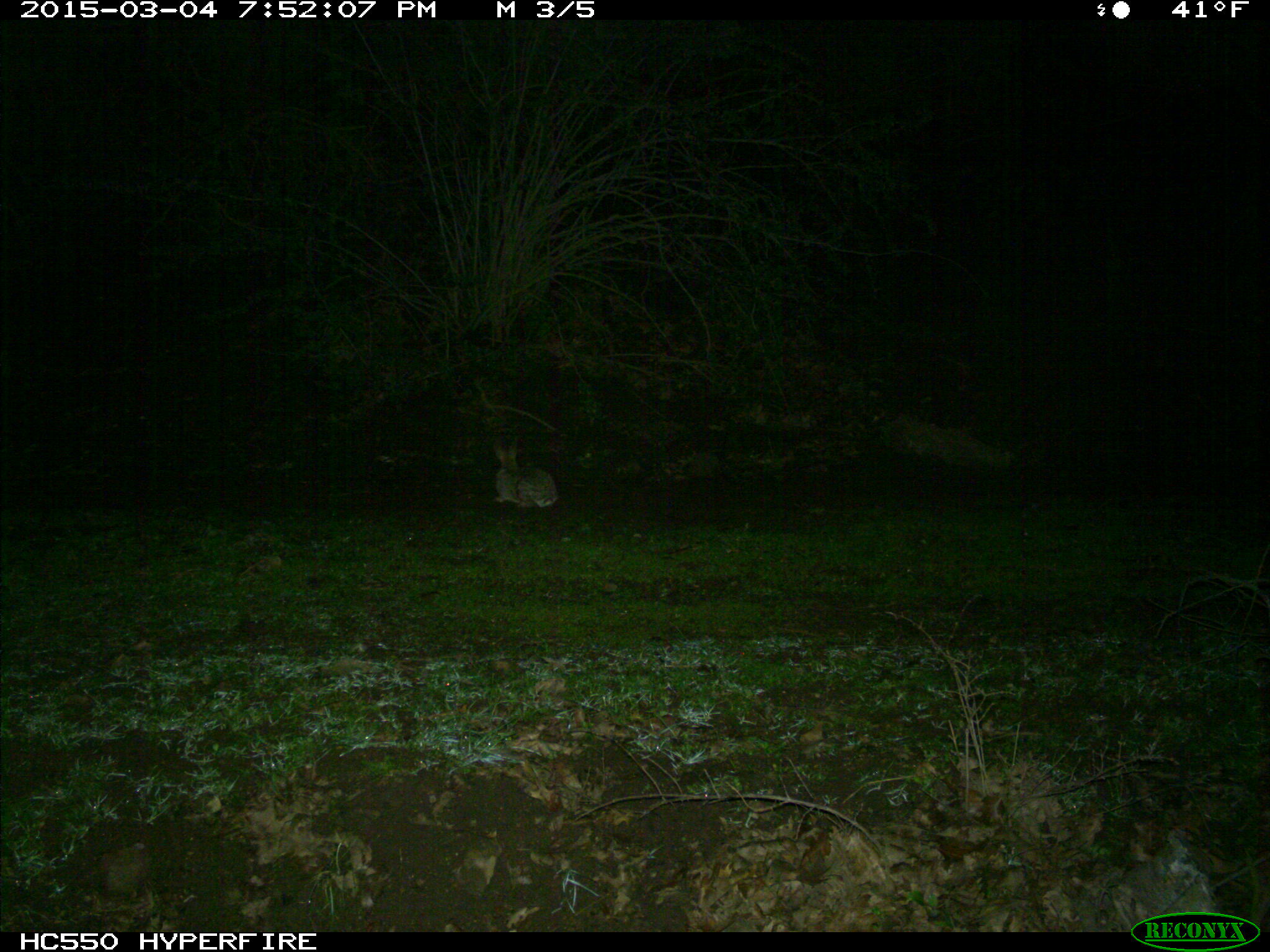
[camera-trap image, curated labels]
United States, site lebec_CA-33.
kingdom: Animalia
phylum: Chordata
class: Mammalia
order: Lagomorpha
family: Leporidae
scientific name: Leporidae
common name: rabbits and hares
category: unidentified rabbit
Unidentified rabbit (rabbits and hares) (Leporidae).